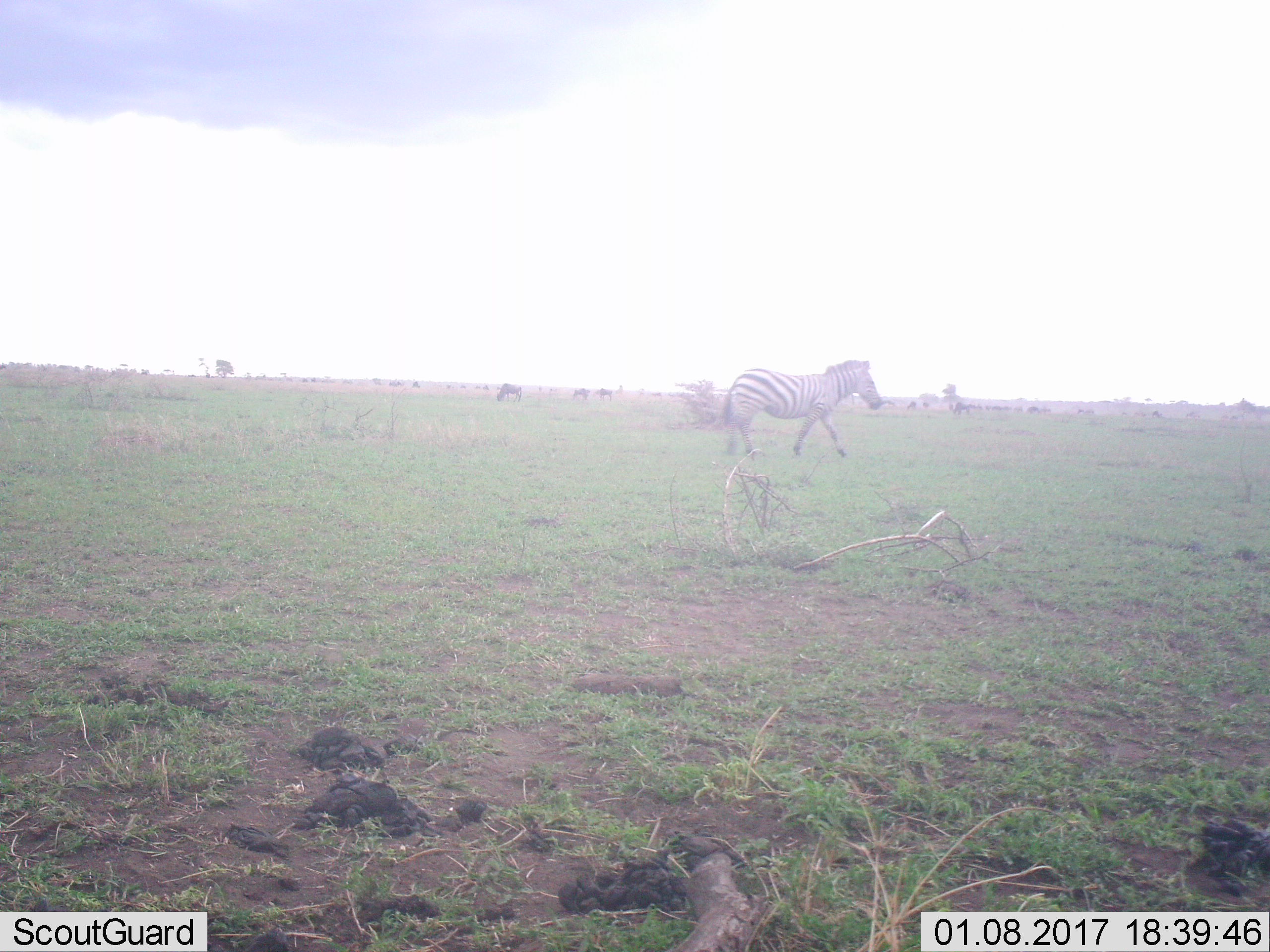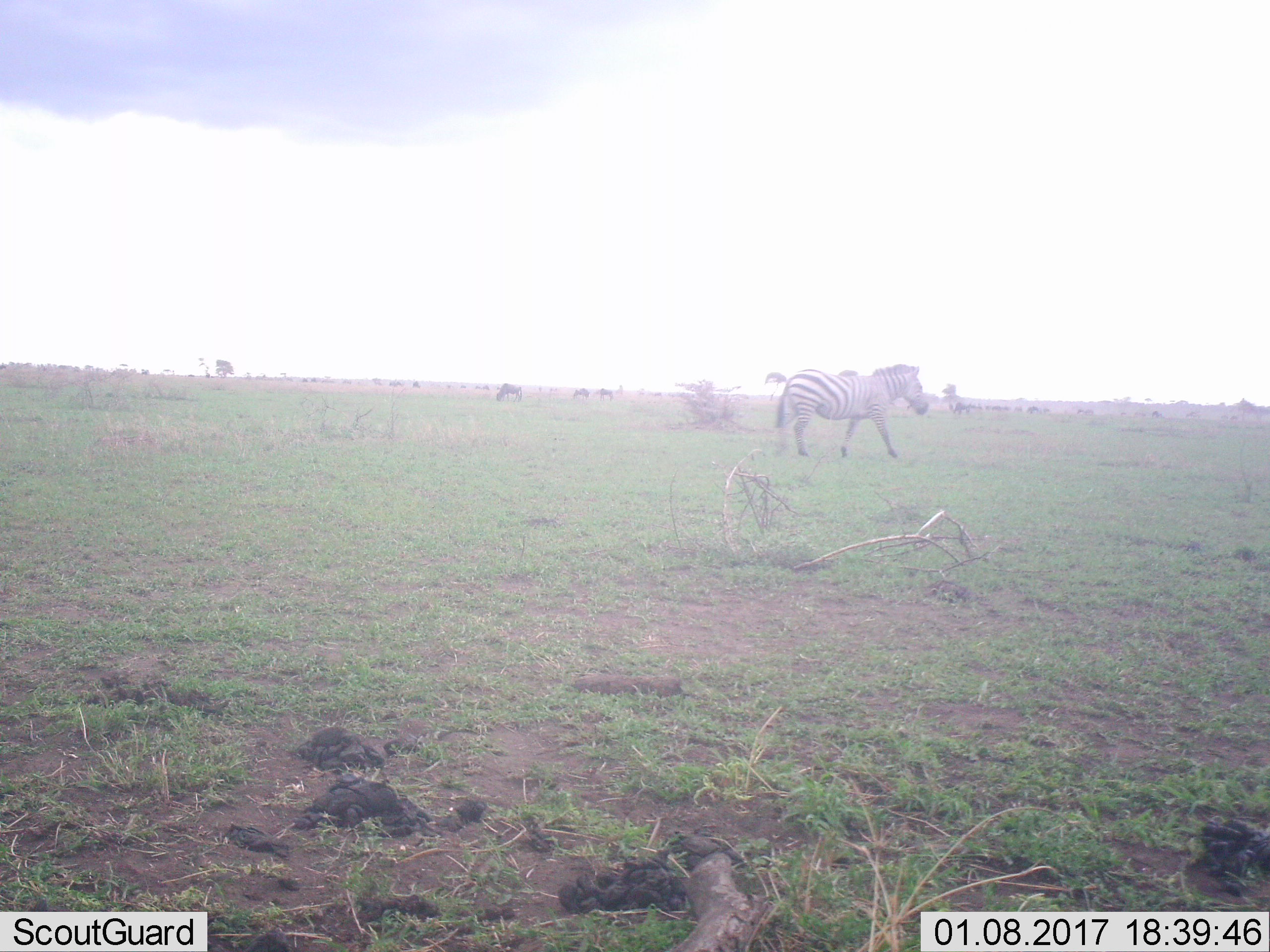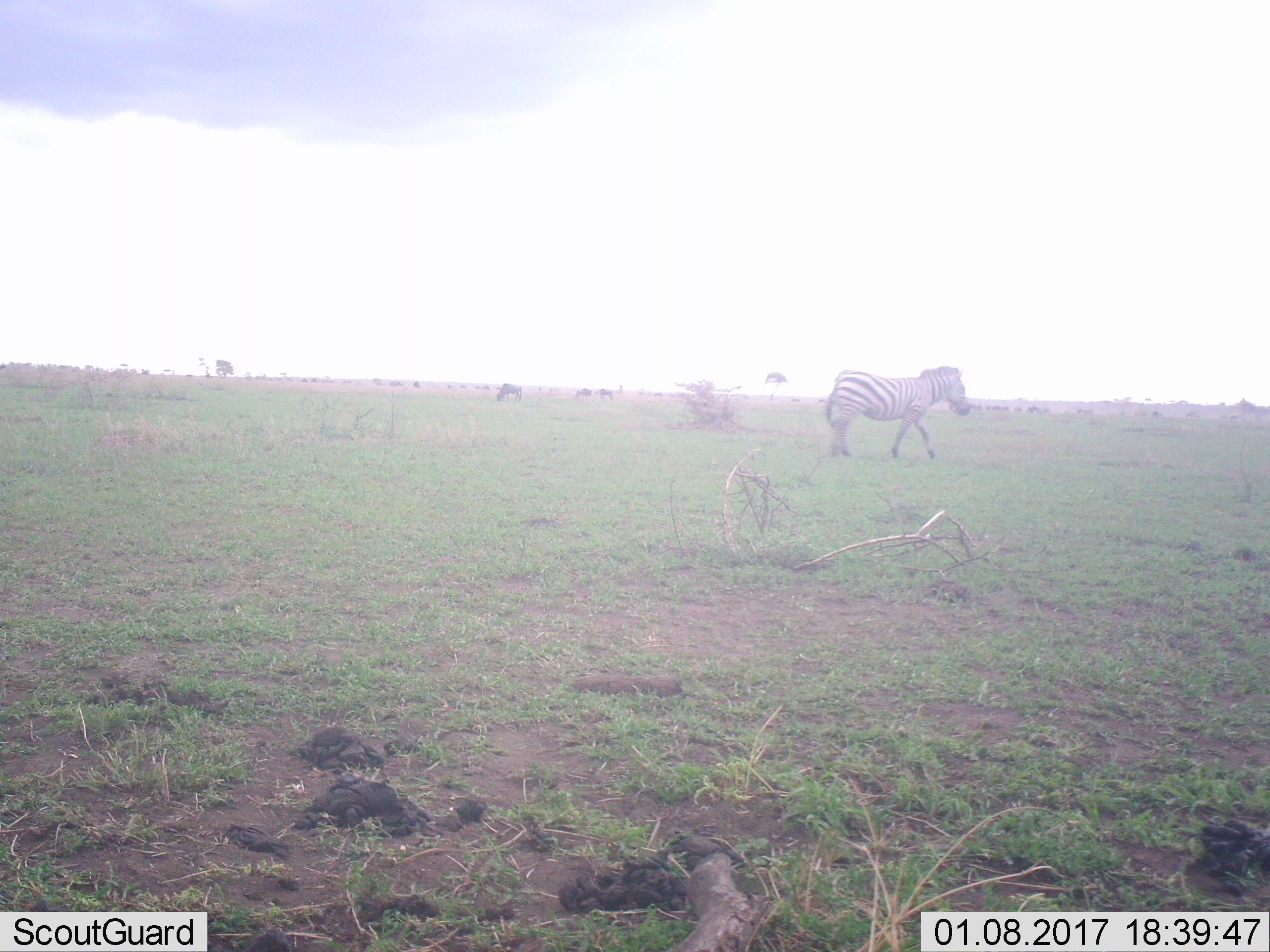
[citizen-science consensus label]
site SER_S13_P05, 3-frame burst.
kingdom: Animalia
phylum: Chordata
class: Mammalia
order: Perissodactyla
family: Equidae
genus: Equus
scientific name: Equus quagga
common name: plains zebra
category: zebraplains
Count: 1.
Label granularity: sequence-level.